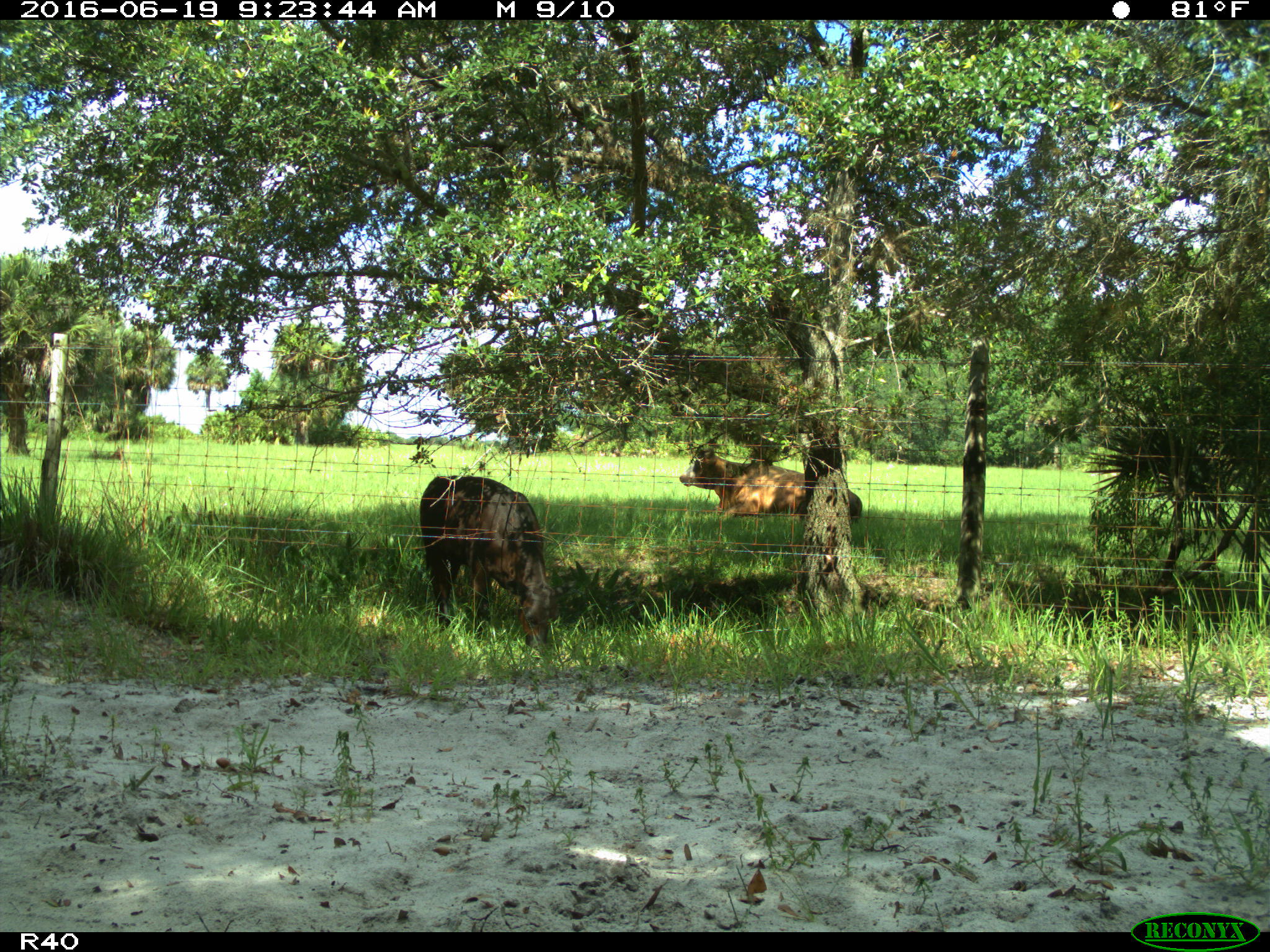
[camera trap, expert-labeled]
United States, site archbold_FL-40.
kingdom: Animalia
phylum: Chordata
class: Mammalia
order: Artiodactyla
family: Bovidae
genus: Bos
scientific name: Bos taurus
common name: domestic cow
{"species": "Bos taurus (domestic cow)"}